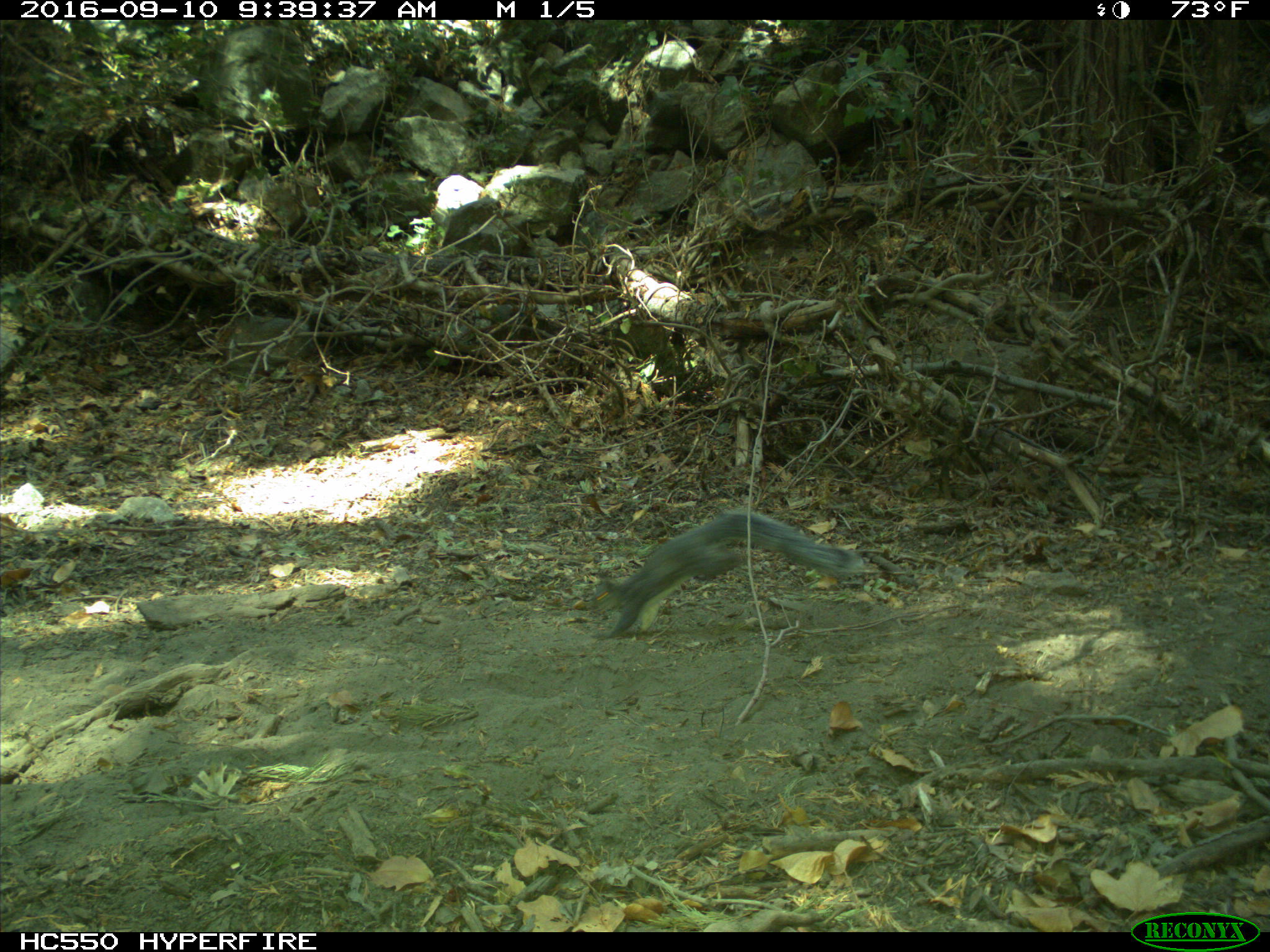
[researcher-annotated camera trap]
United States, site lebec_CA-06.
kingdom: Animalia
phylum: Chordata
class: Mammalia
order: Rodentia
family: Sciuridae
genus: Sciurus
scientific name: Sciurus carolinensis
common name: eastern gray squirrel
Sciurus carolinensis (eastern gray squirrel).